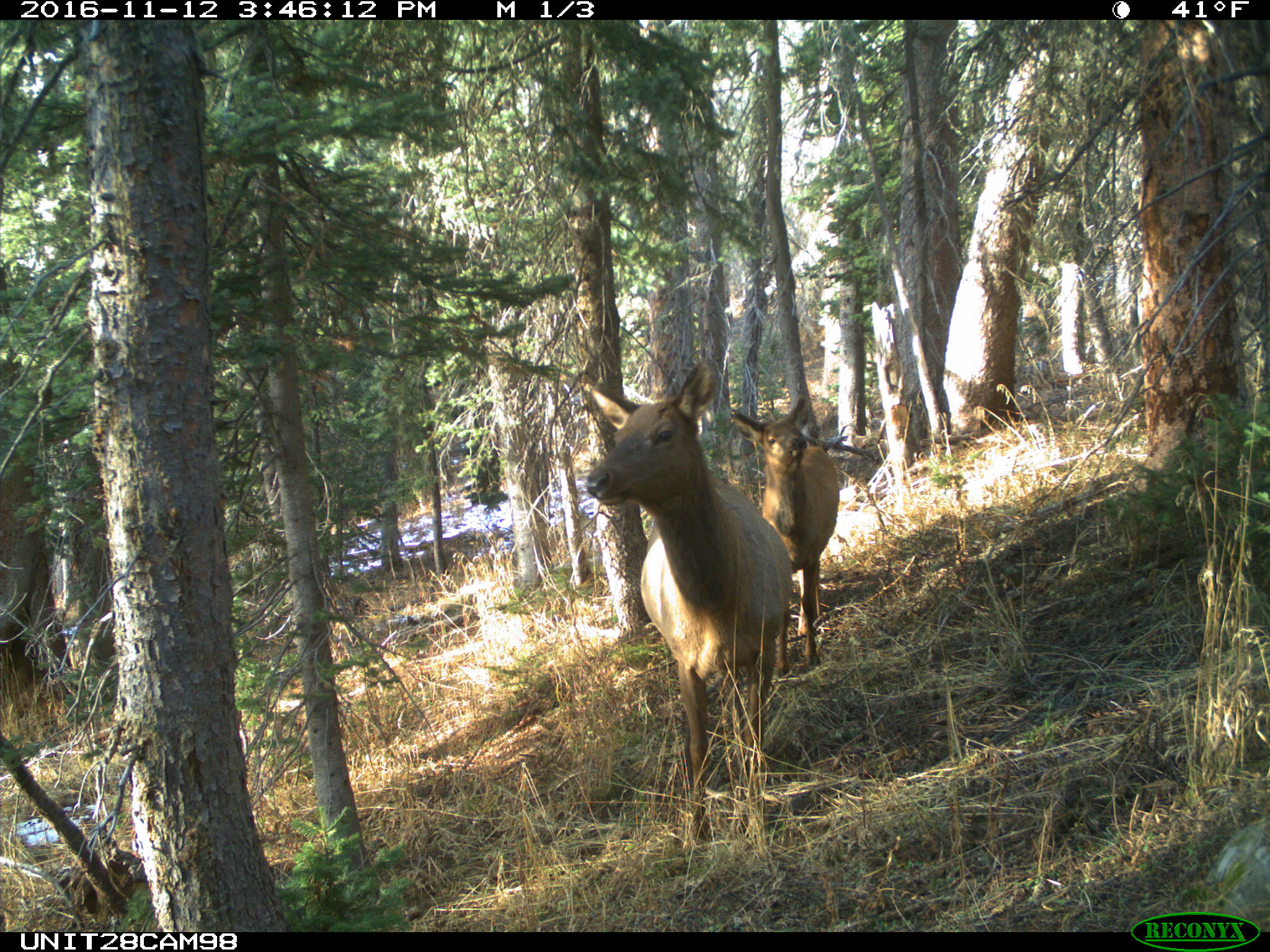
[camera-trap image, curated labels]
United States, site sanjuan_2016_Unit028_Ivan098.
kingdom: Animalia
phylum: Chordata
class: Mammalia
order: Artiodactyla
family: Cervidae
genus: Cervus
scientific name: Cervus elaphus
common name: red deer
Cervus elaphus (red deer).